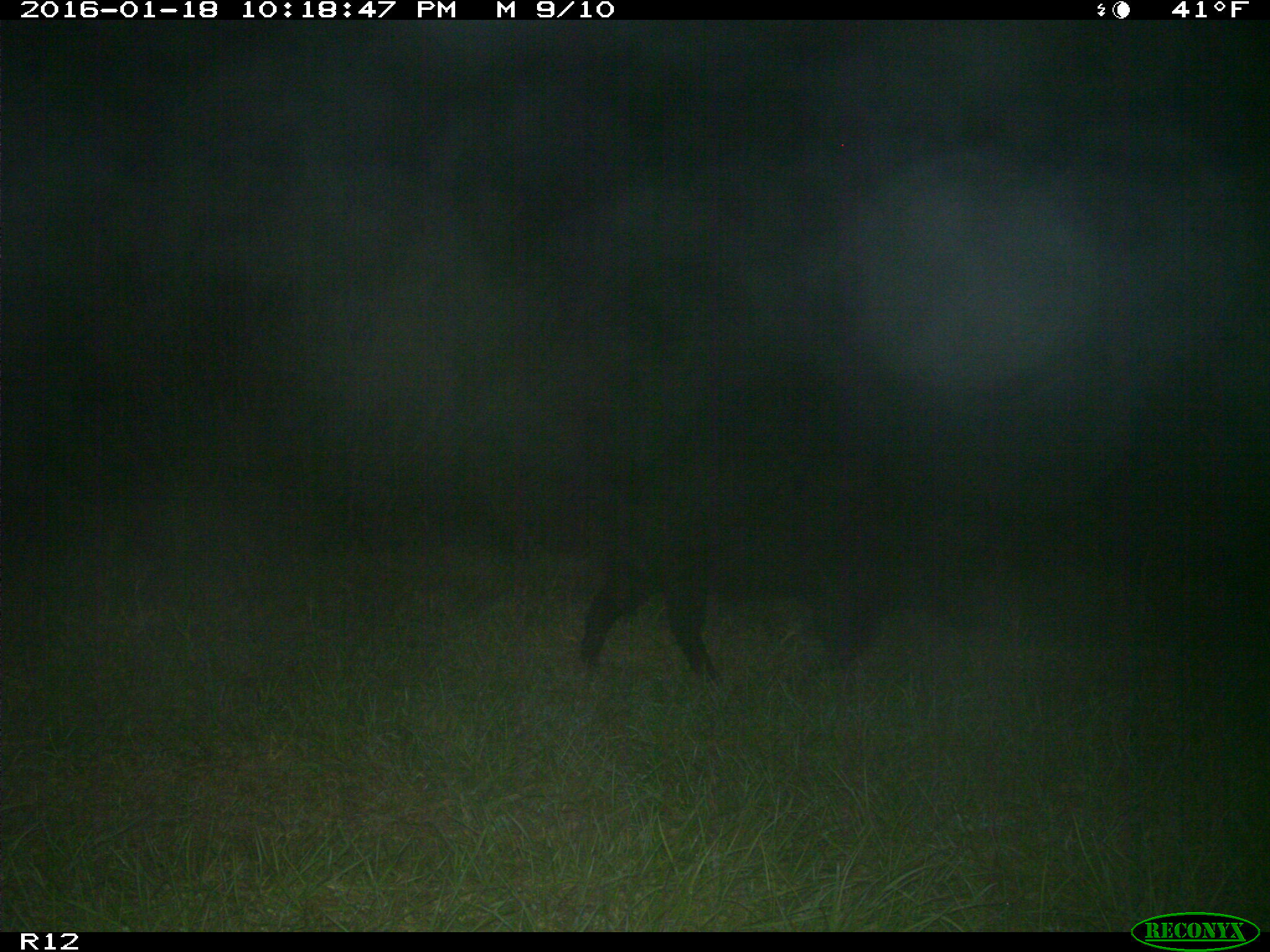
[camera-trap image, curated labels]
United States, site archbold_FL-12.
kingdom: Animalia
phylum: Chordata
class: Mammalia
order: Artiodactyla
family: Suidae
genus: Sus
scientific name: Sus scrofa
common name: wild boar